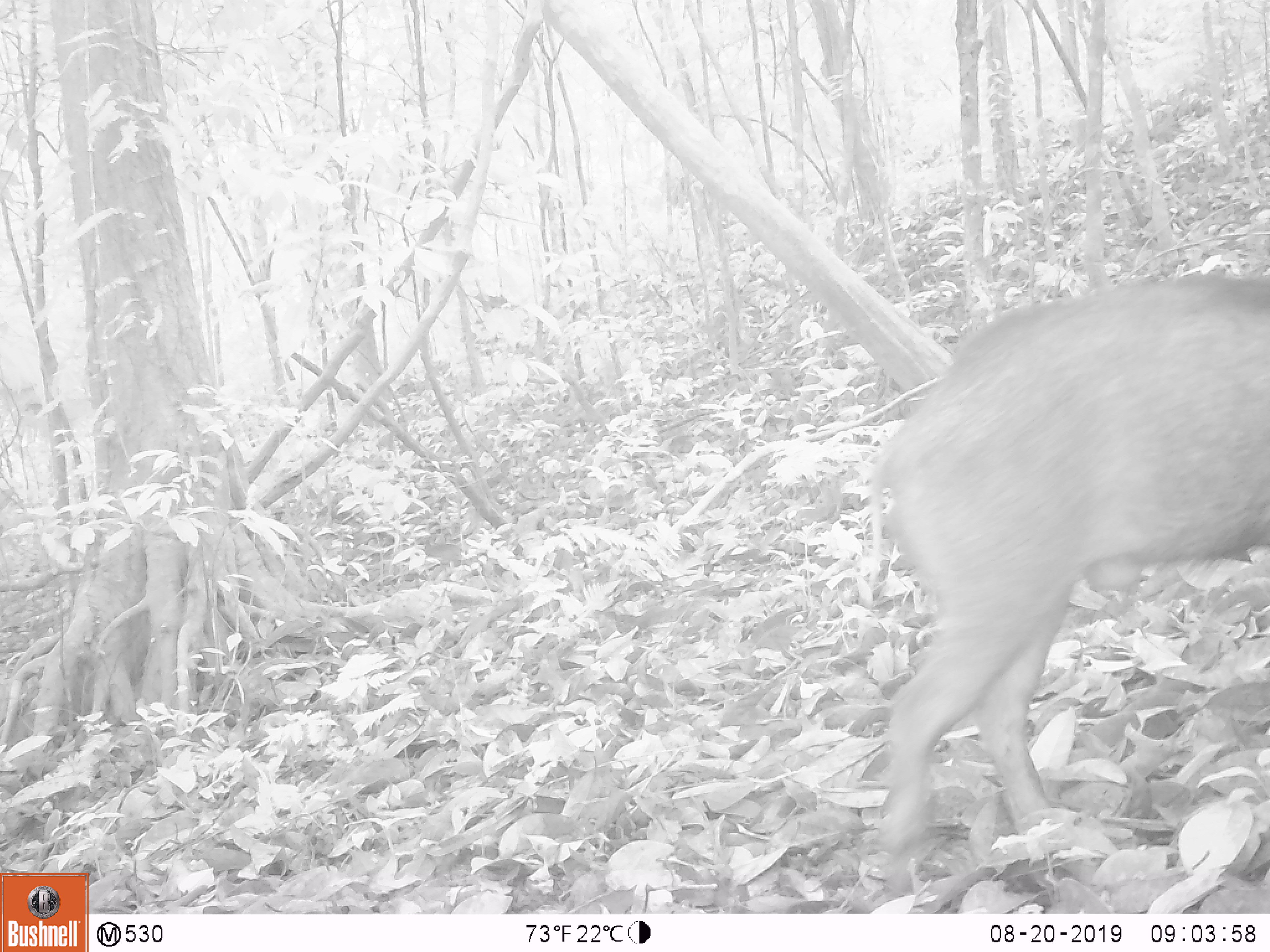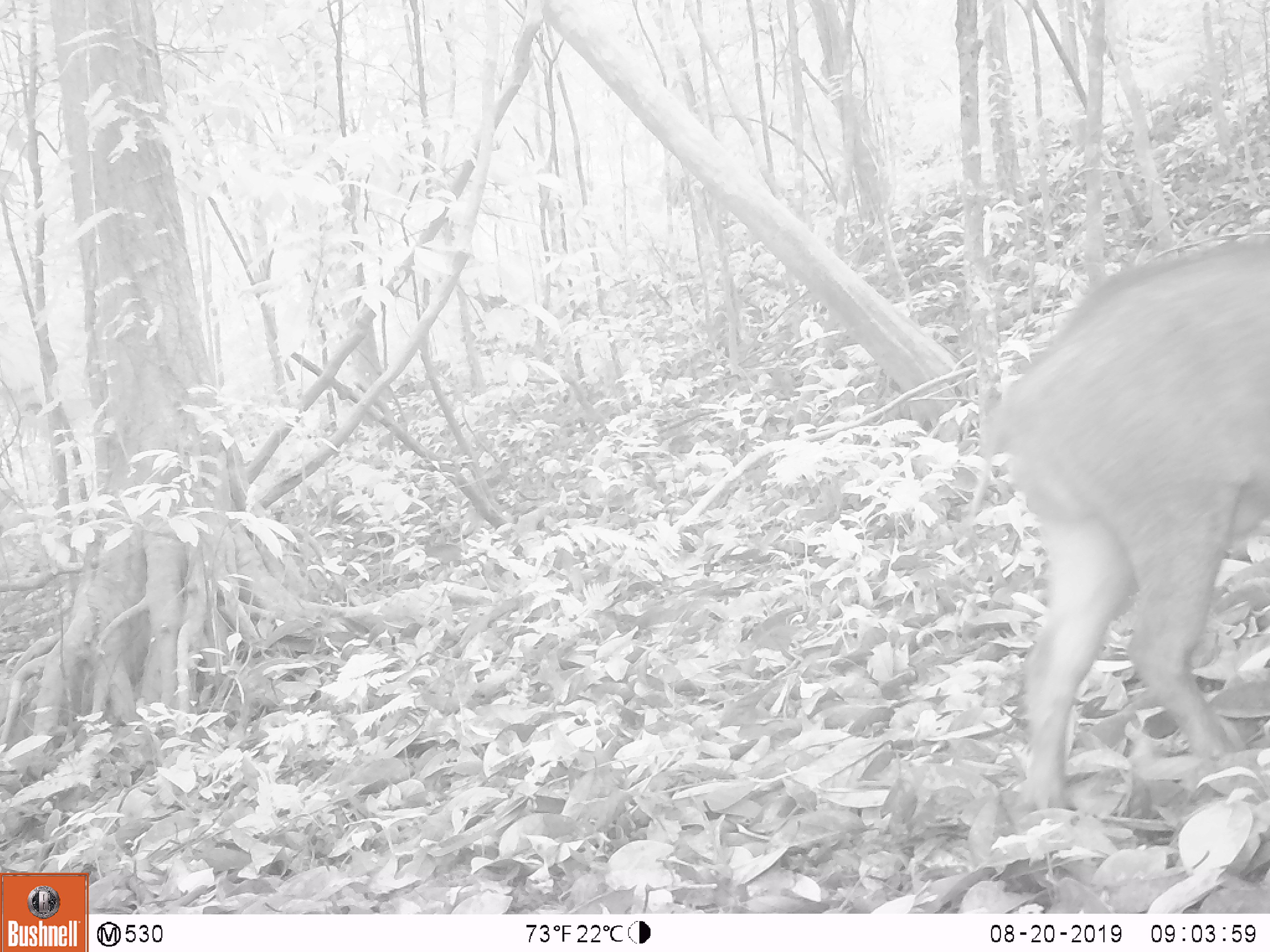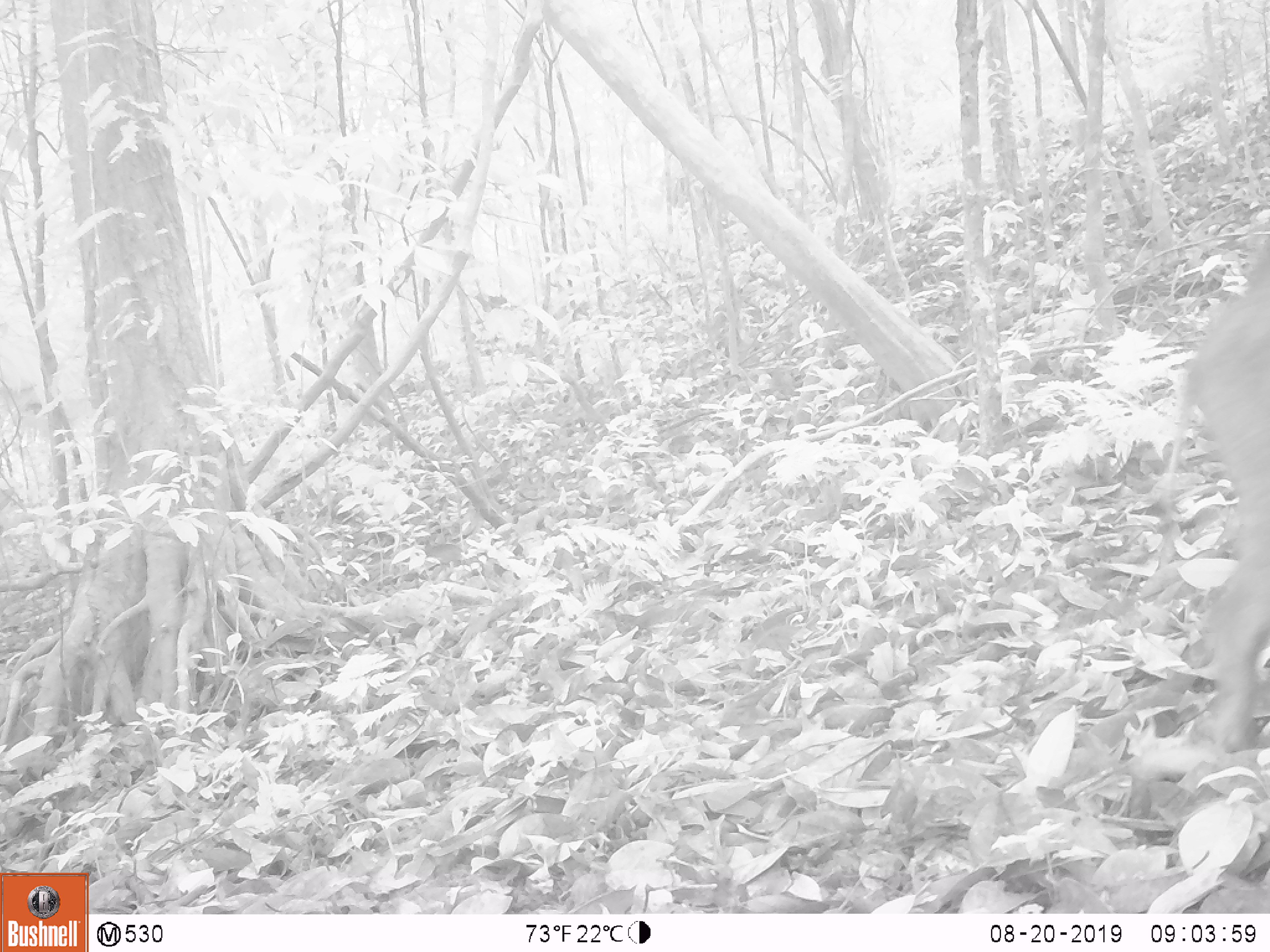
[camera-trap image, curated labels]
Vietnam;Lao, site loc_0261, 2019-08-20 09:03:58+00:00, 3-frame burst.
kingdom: Animalia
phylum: Chordata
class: Mammalia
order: Artiodactyla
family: Suidae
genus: Sus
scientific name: Sus scrofa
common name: eurasian wild pig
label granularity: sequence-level